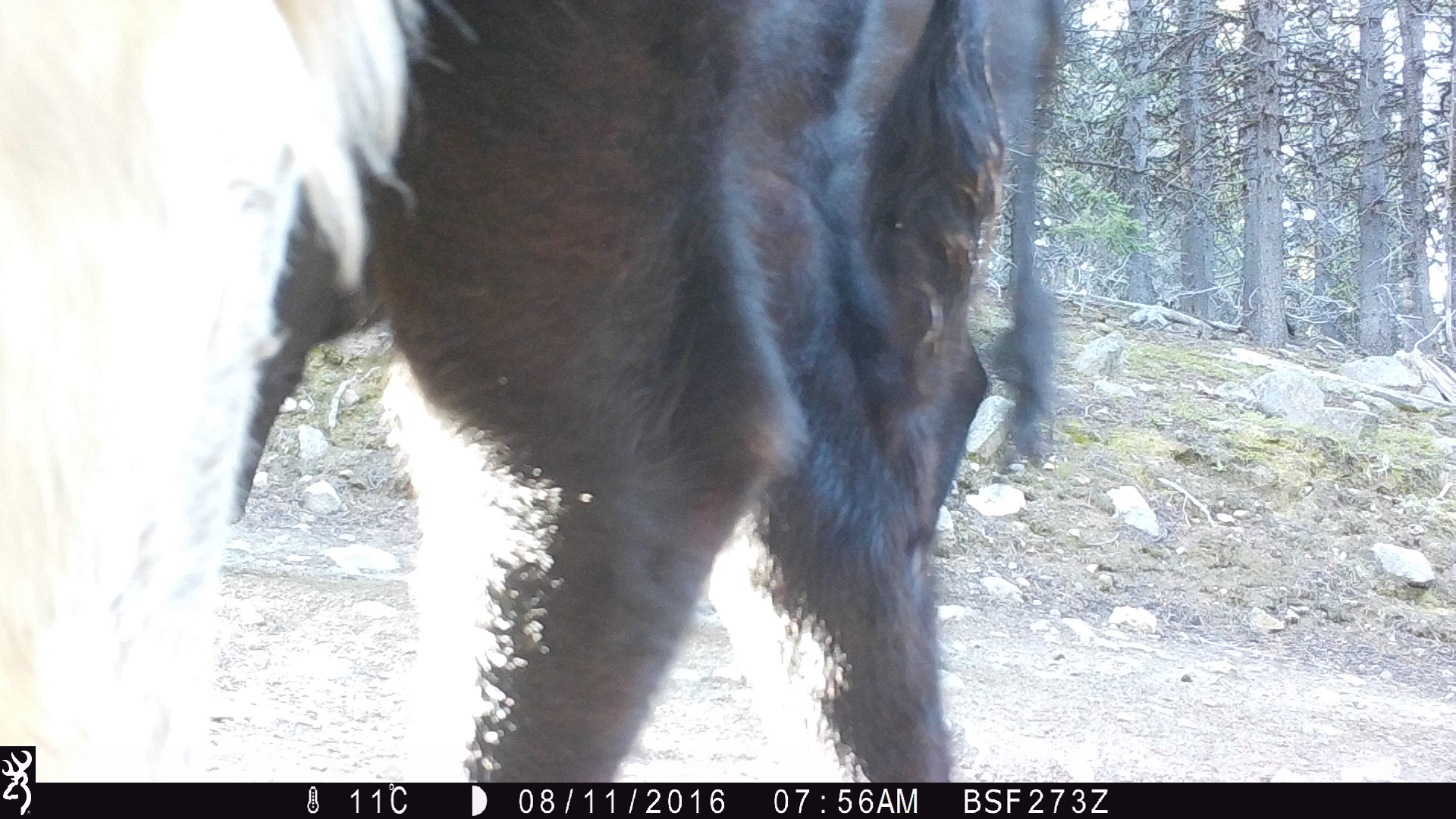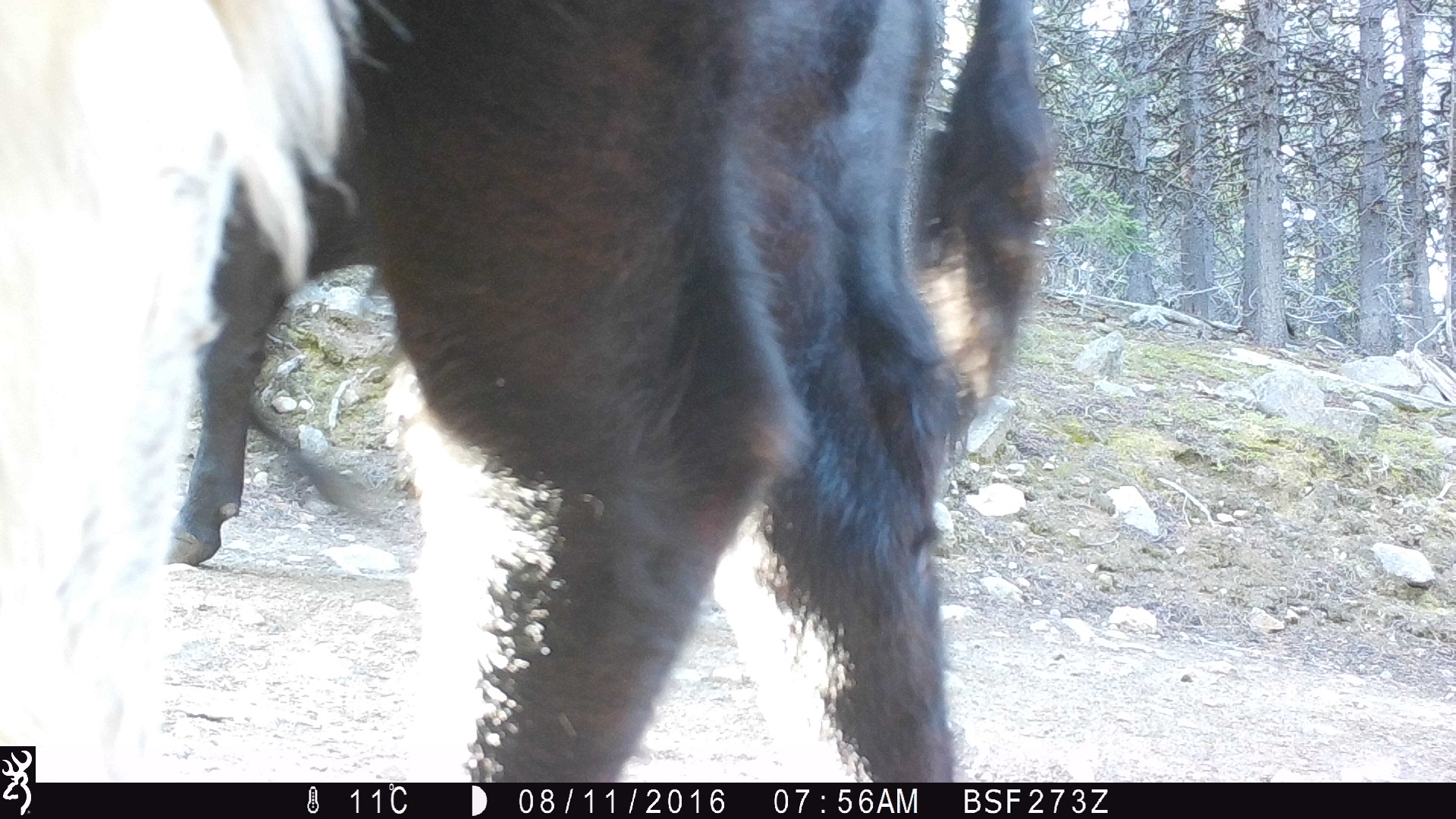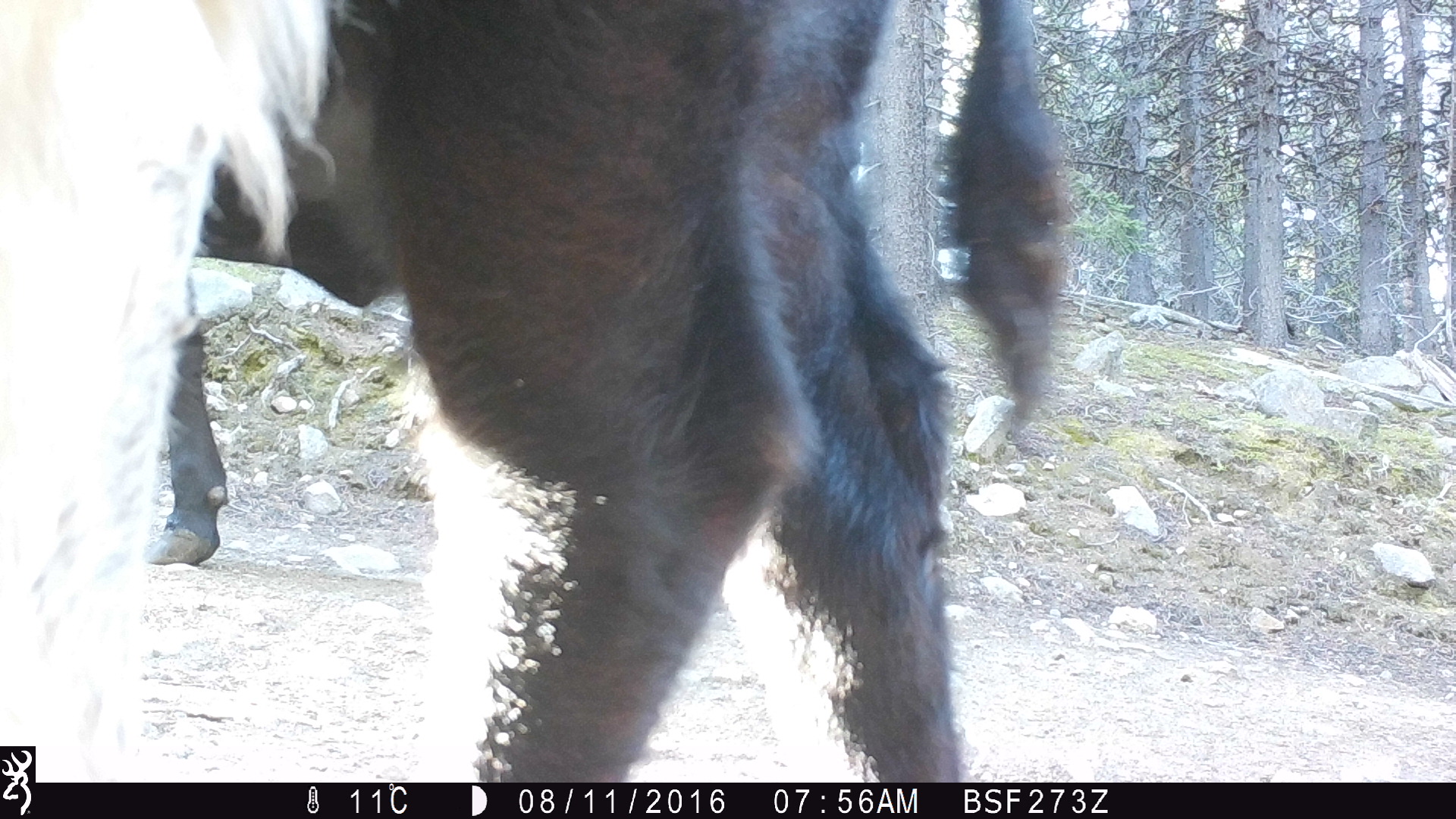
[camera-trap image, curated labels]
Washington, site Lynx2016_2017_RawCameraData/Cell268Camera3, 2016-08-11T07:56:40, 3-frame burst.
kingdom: Animalia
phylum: Chordata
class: Mammalia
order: Artiodactyla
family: Bovidae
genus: Bos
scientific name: Bos taurus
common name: domestic cattle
Domestic cattle (Bos taurus). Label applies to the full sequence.